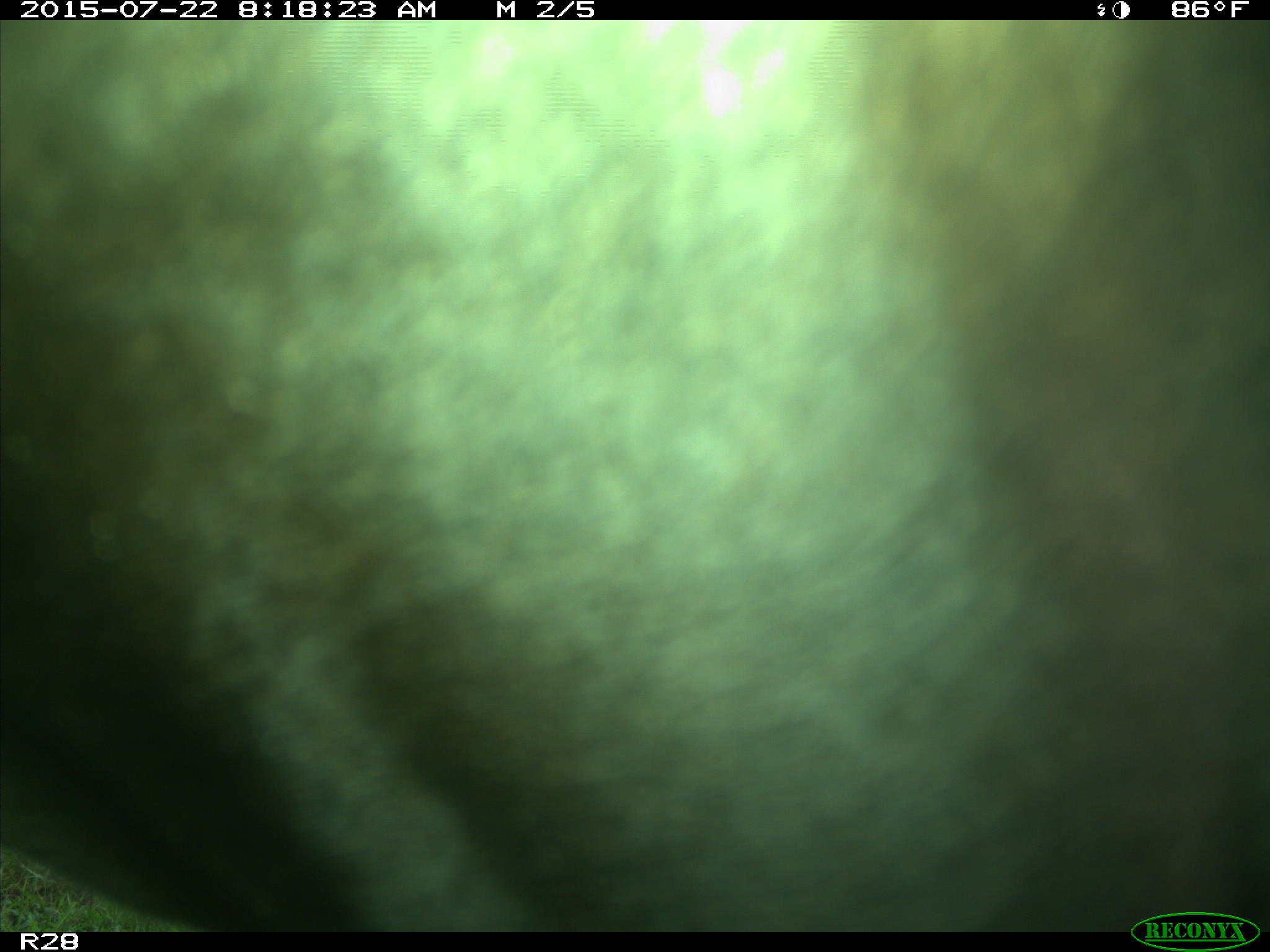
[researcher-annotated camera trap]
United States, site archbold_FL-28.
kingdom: Animalia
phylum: Chordata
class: Mammalia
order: Artiodactyla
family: Bovidae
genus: Bos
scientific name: Bos taurus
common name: domestic cow